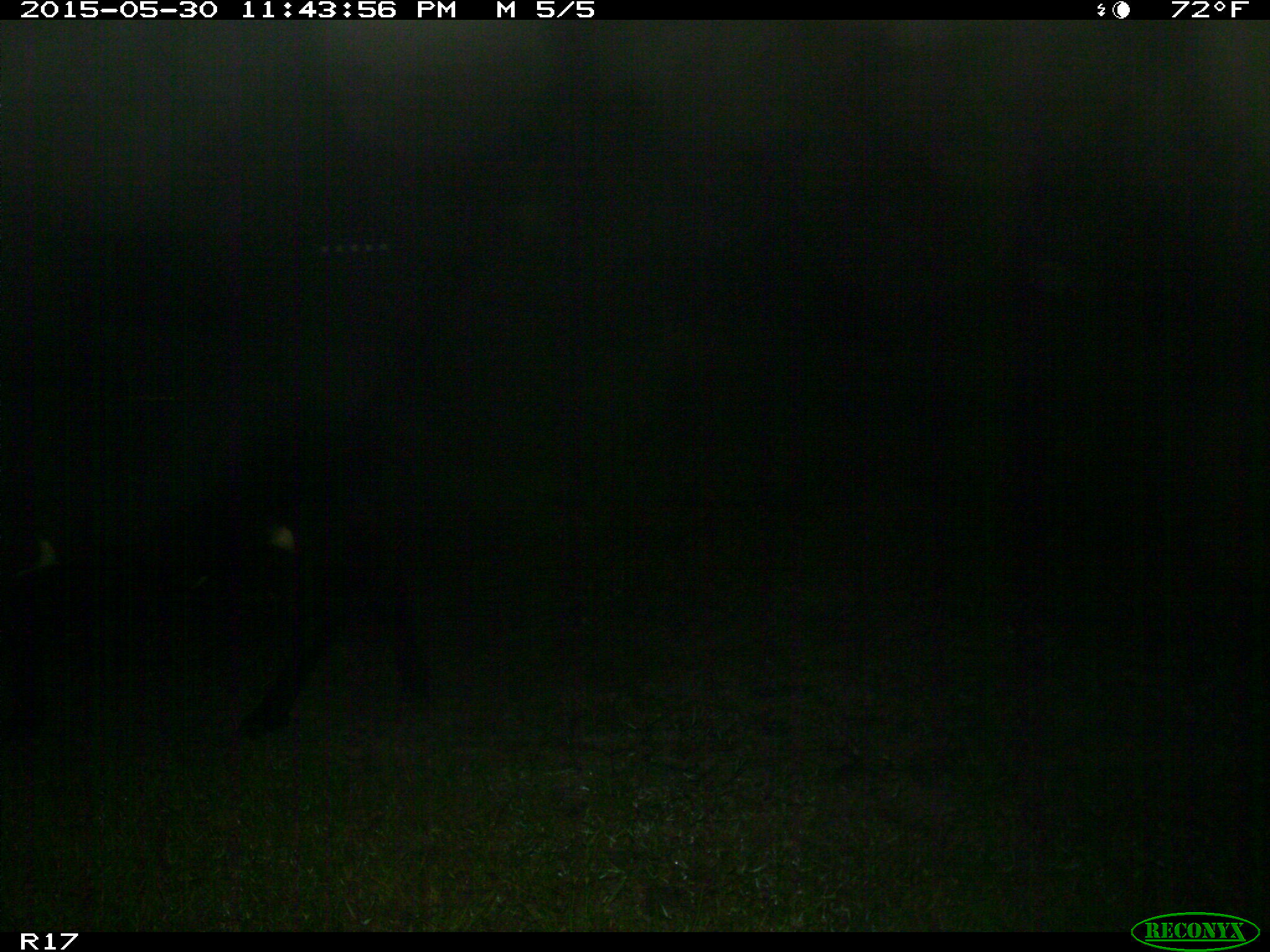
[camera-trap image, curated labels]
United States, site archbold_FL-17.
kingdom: Animalia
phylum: Chordata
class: Mammalia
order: Artiodactyla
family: Bovidae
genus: Bos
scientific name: Bos taurus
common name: domestic cow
Bos taurus (domestic cow).